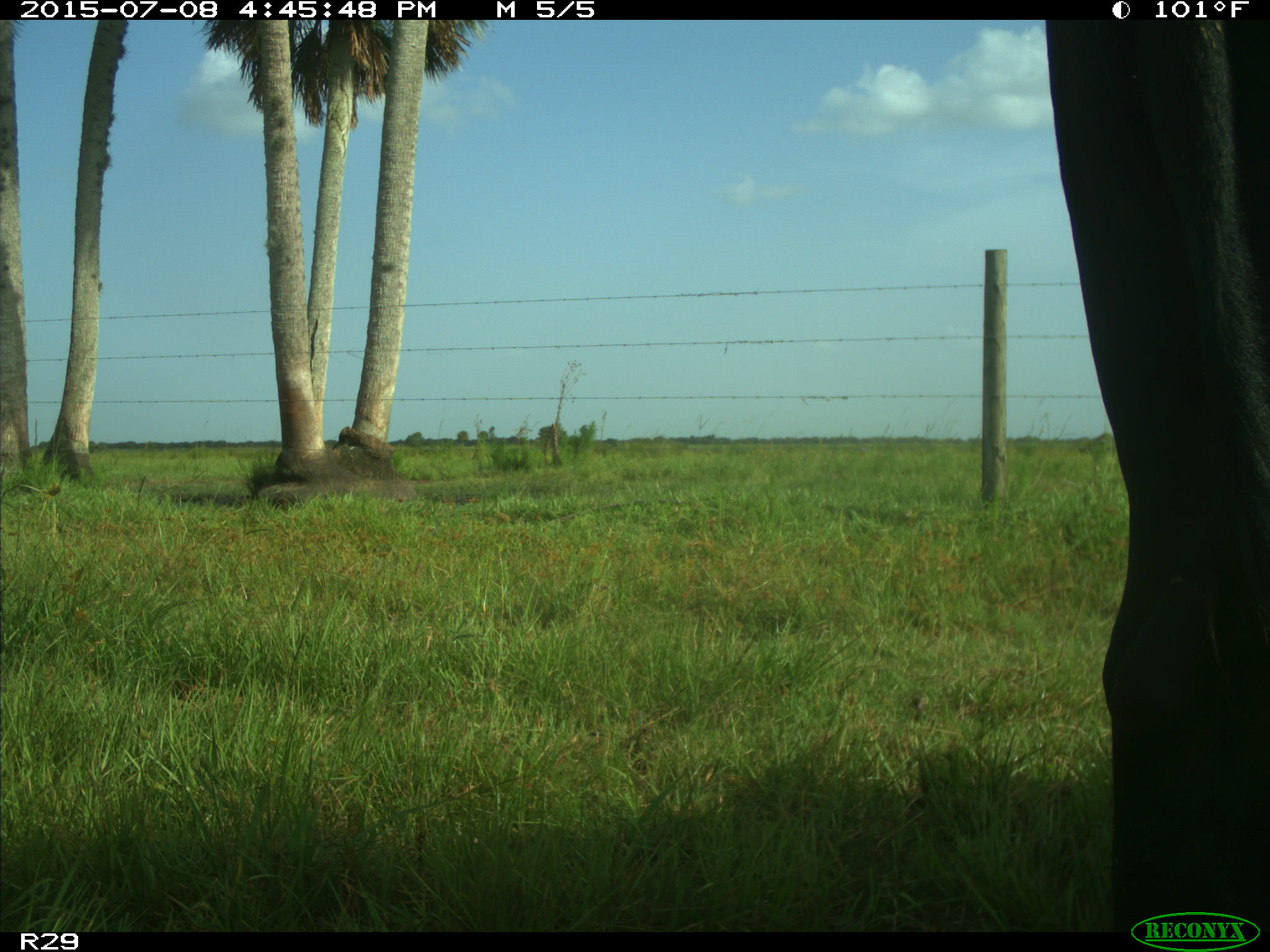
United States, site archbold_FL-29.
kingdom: Animalia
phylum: Chordata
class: Mammalia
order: Artiodactyla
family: Bovidae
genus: Bos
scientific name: Bos taurus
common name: domestic cow